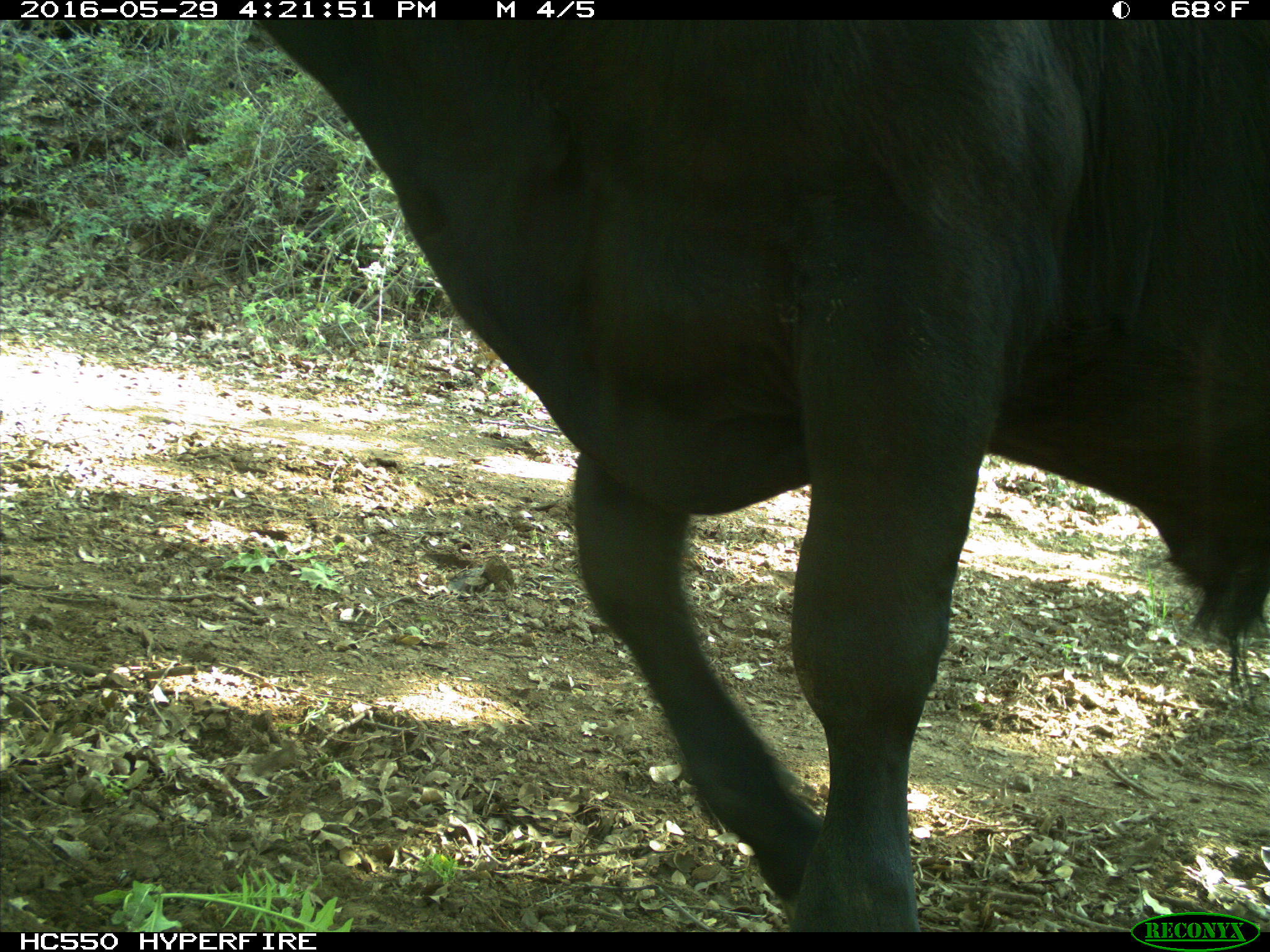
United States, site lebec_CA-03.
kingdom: Animalia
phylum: Chordata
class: Mammalia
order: Artiodactyla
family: Bovidae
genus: Bos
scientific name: Bos taurus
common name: domestic cow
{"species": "Bos taurus (domestic cow)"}